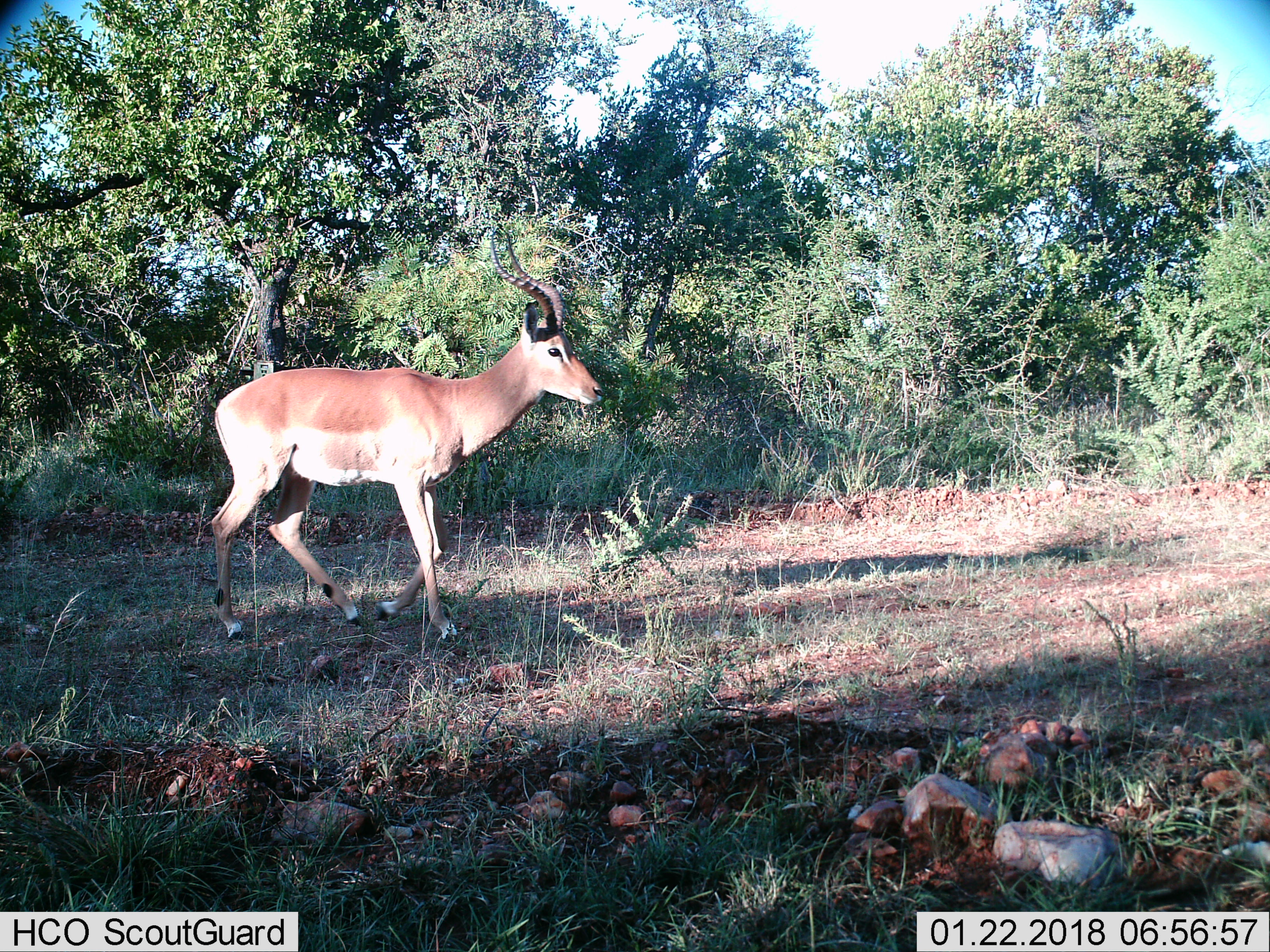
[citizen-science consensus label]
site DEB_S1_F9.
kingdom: Animalia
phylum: Chordata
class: Mammalia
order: Artiodactyla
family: Bovidae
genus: Aepyceros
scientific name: Aepyceros melampus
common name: impala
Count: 1.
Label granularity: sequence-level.